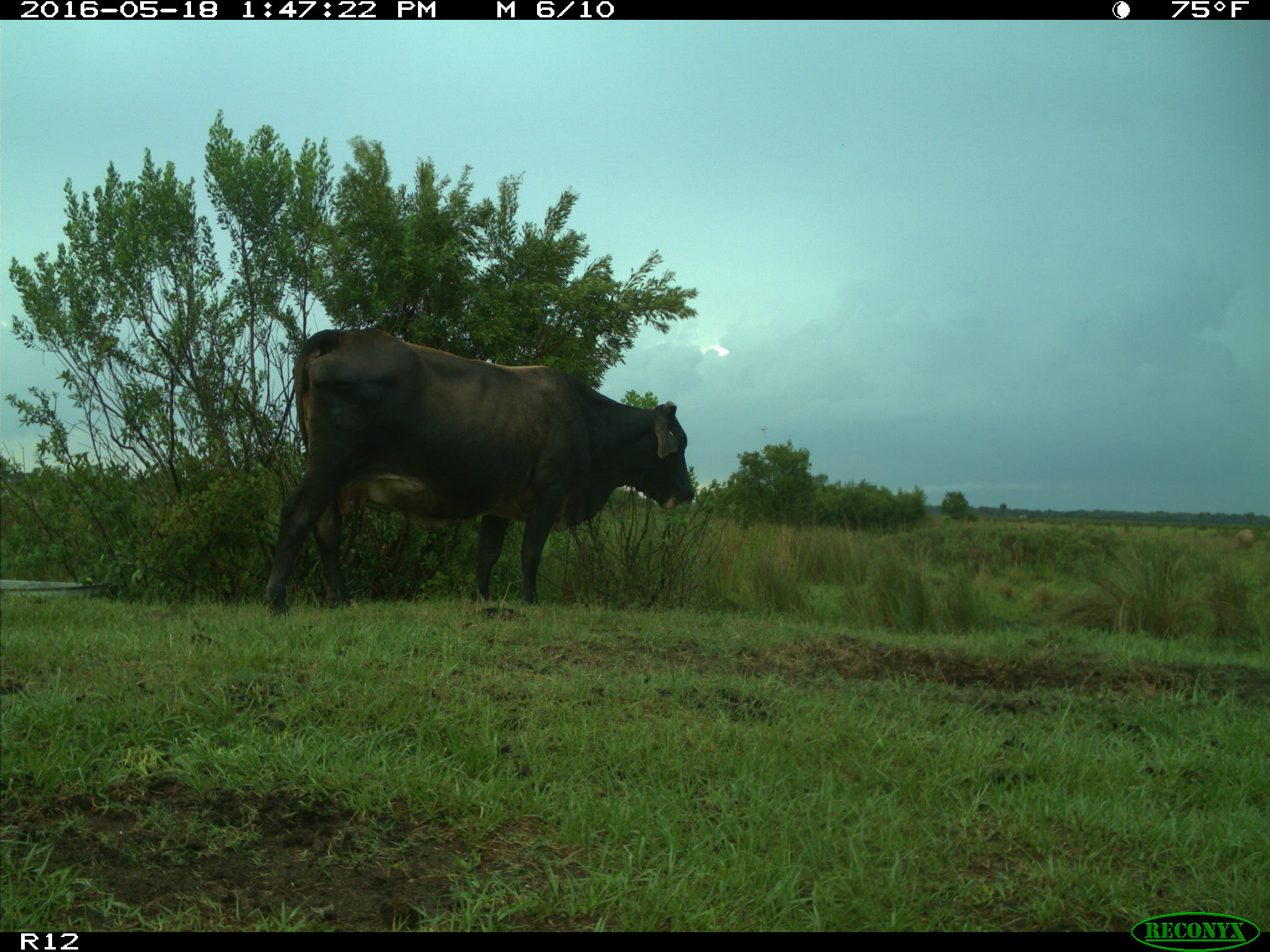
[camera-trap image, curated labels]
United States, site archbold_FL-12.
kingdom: Animalia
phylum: Chordata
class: Mammalia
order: Artiodactyla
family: Bovidae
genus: Bos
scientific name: Bos taurus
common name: domestic cow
Bos taurus (domestic cow).